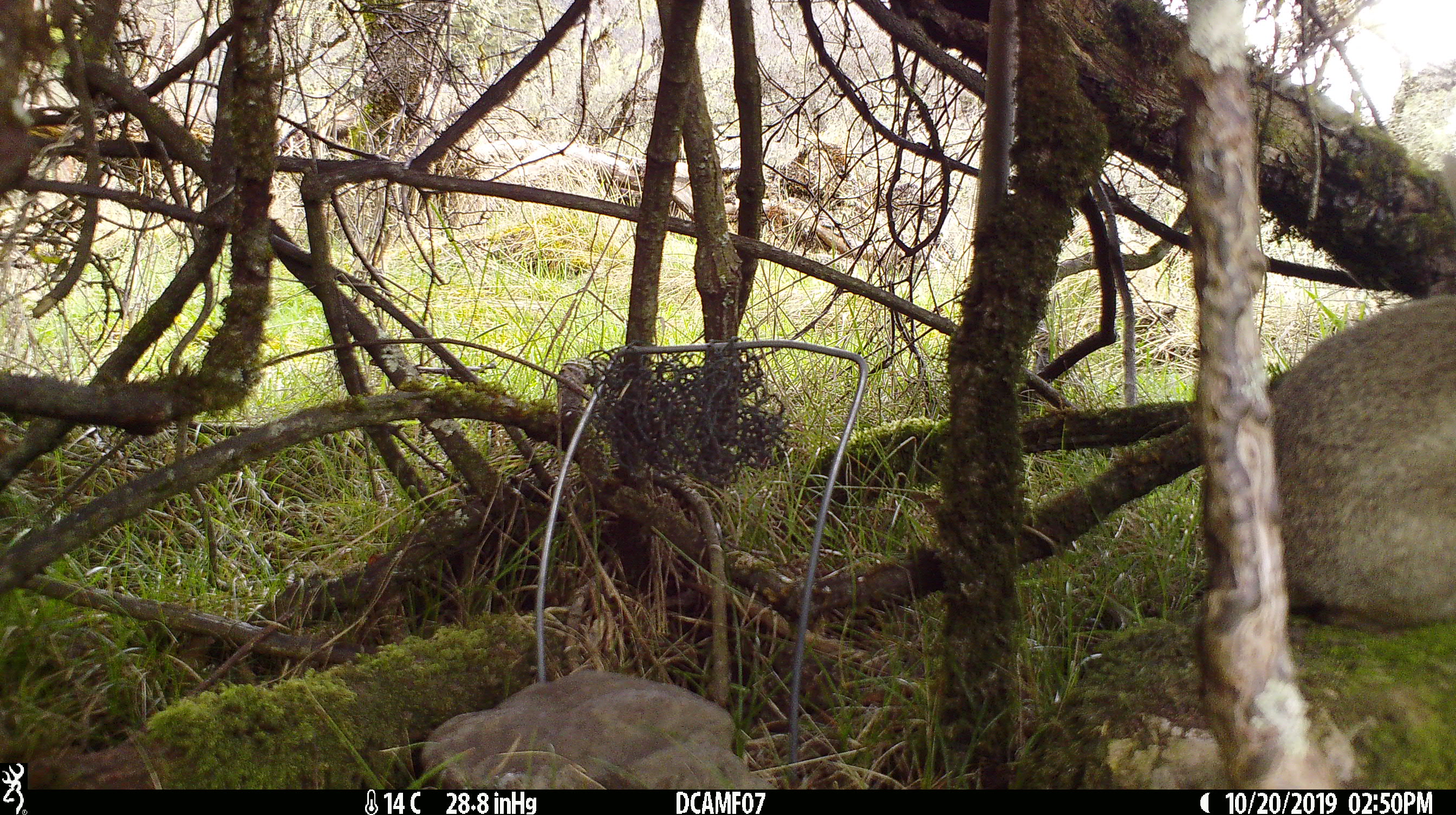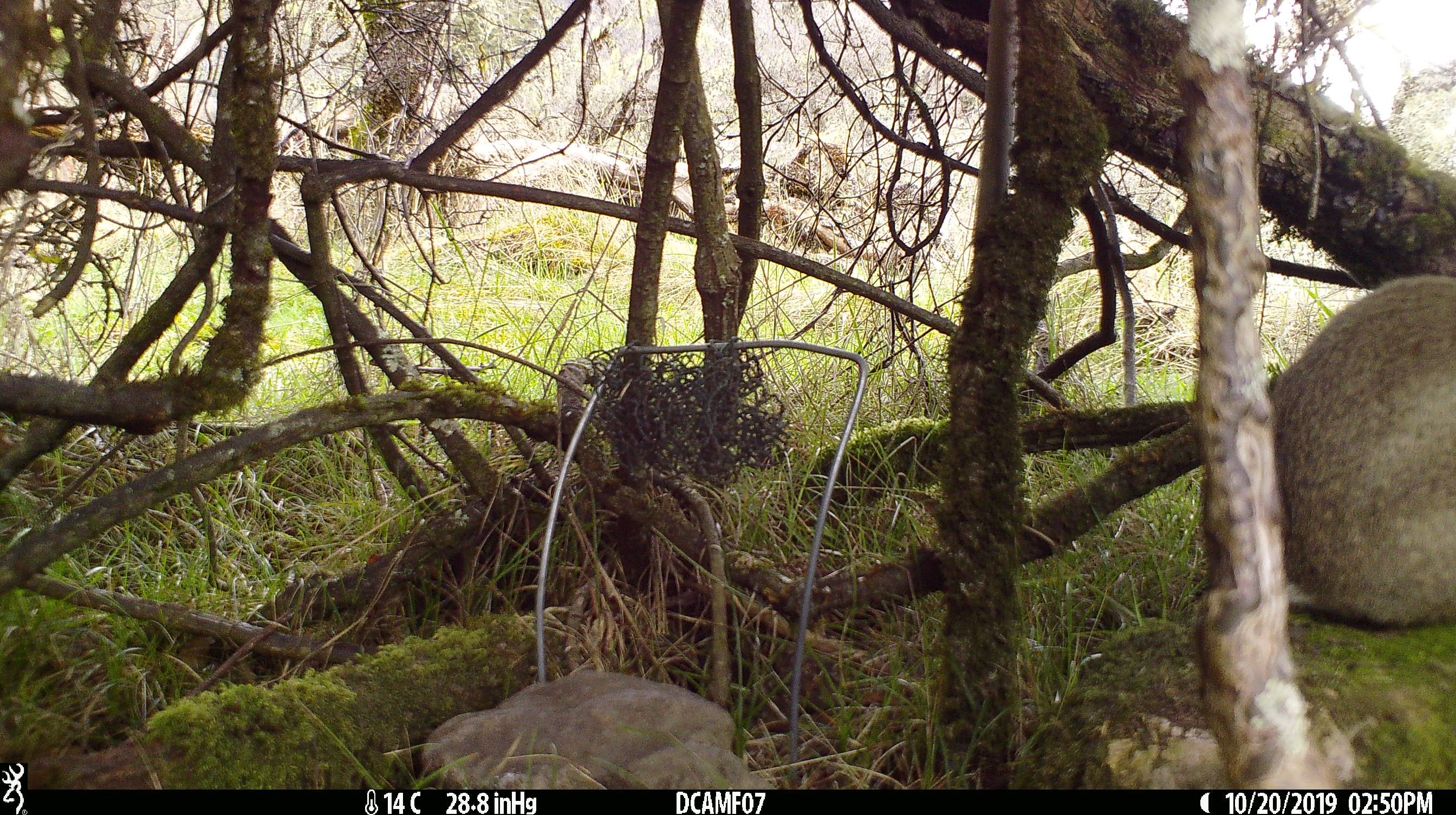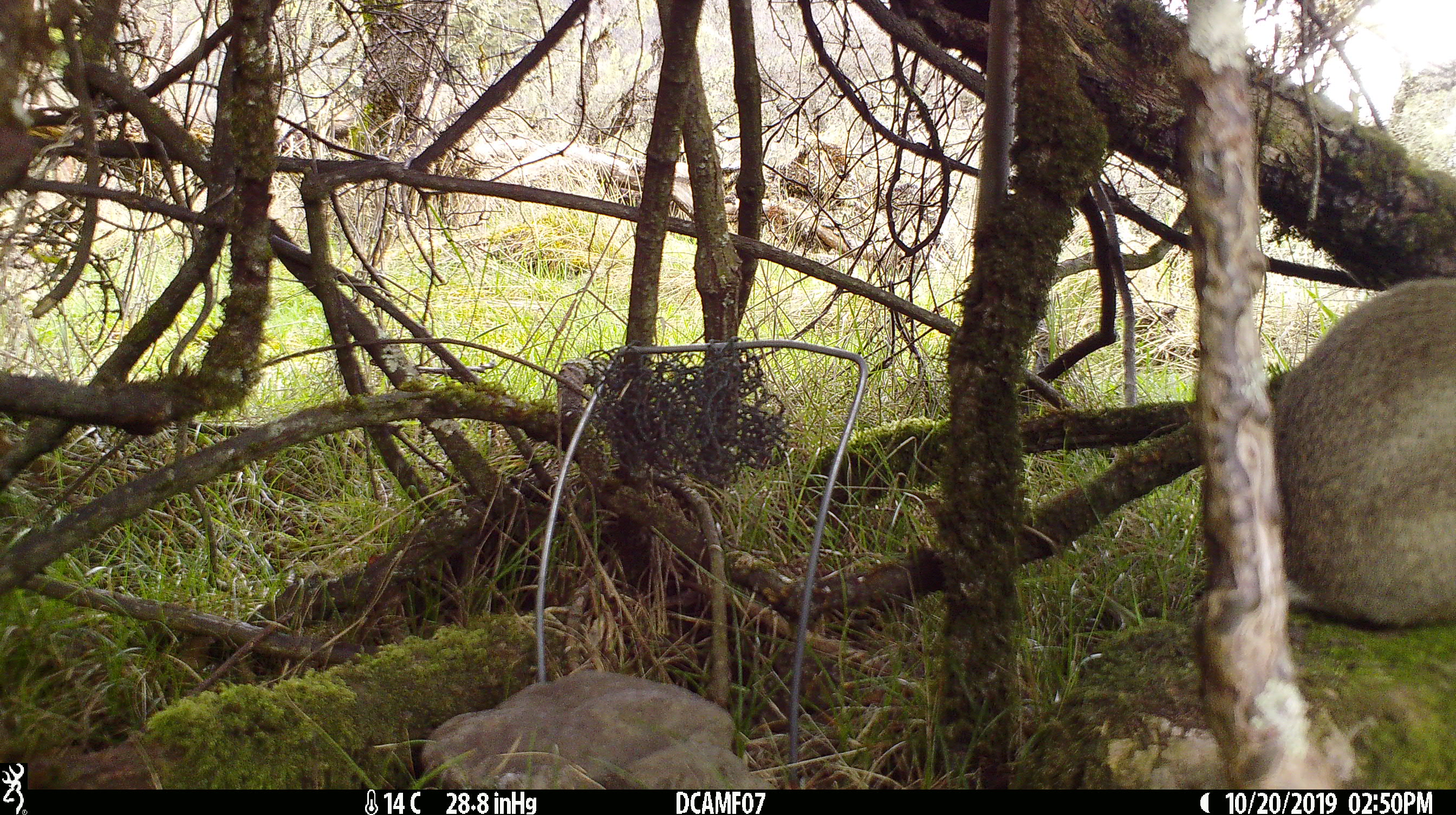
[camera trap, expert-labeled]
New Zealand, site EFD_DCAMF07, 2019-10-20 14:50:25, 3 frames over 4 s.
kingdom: Animalia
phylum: Chordata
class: Mammalia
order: Lagomorpha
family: Leporidae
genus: Oryctolagus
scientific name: Oryctolagus cuniculus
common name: european rabbit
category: rabbit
Rabbit (european rabbit) (Oryctolagus cuniculus).